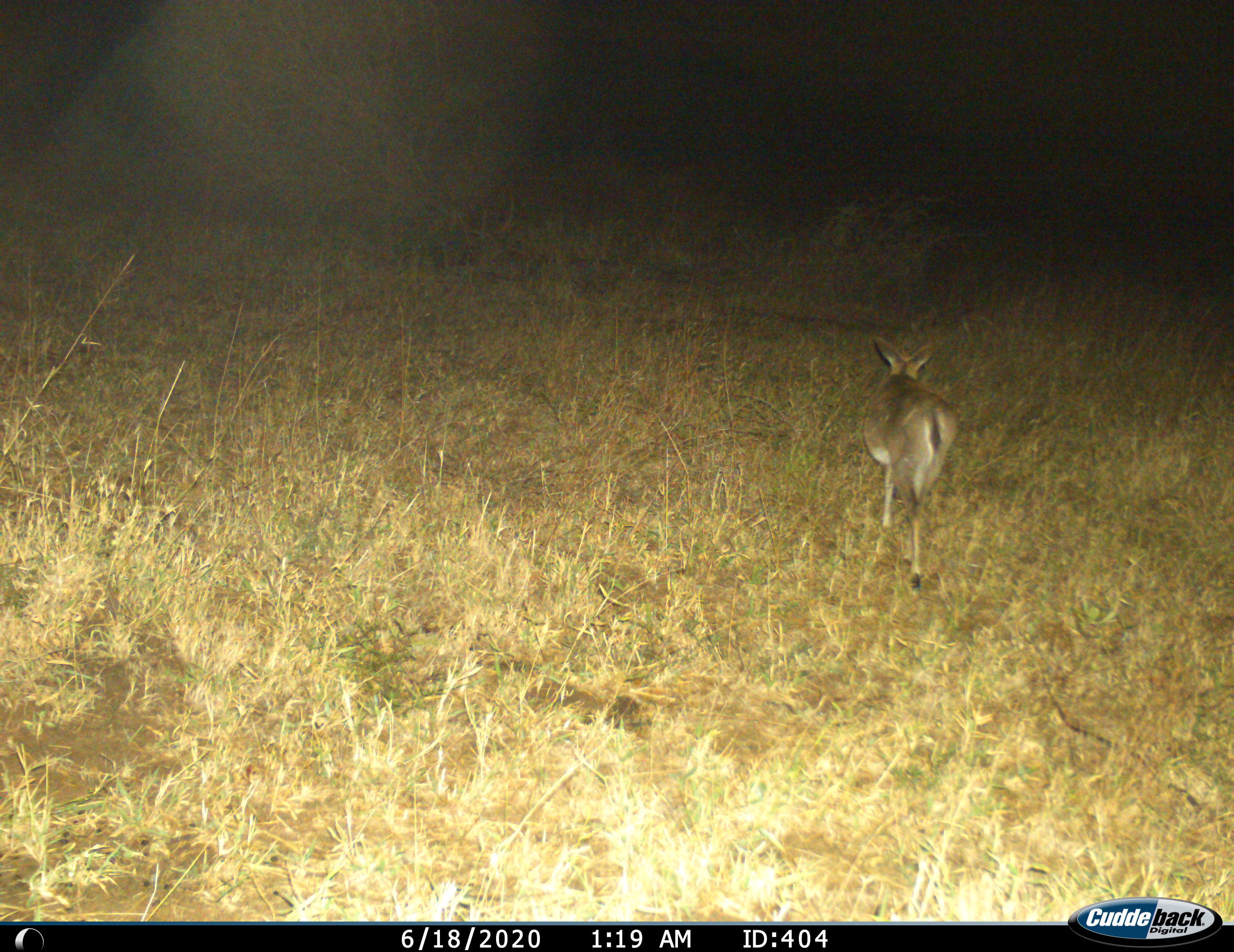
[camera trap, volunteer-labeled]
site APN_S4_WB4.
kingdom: Animalia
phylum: Chordata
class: Mammalia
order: Artiodactyla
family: Bovidae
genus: Sylvicapra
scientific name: Sylvicapra grimmia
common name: common duiker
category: duikercommongrey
Duikercommongrey (common duiker) (Sylvicapra grimmia), count 1. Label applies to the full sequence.